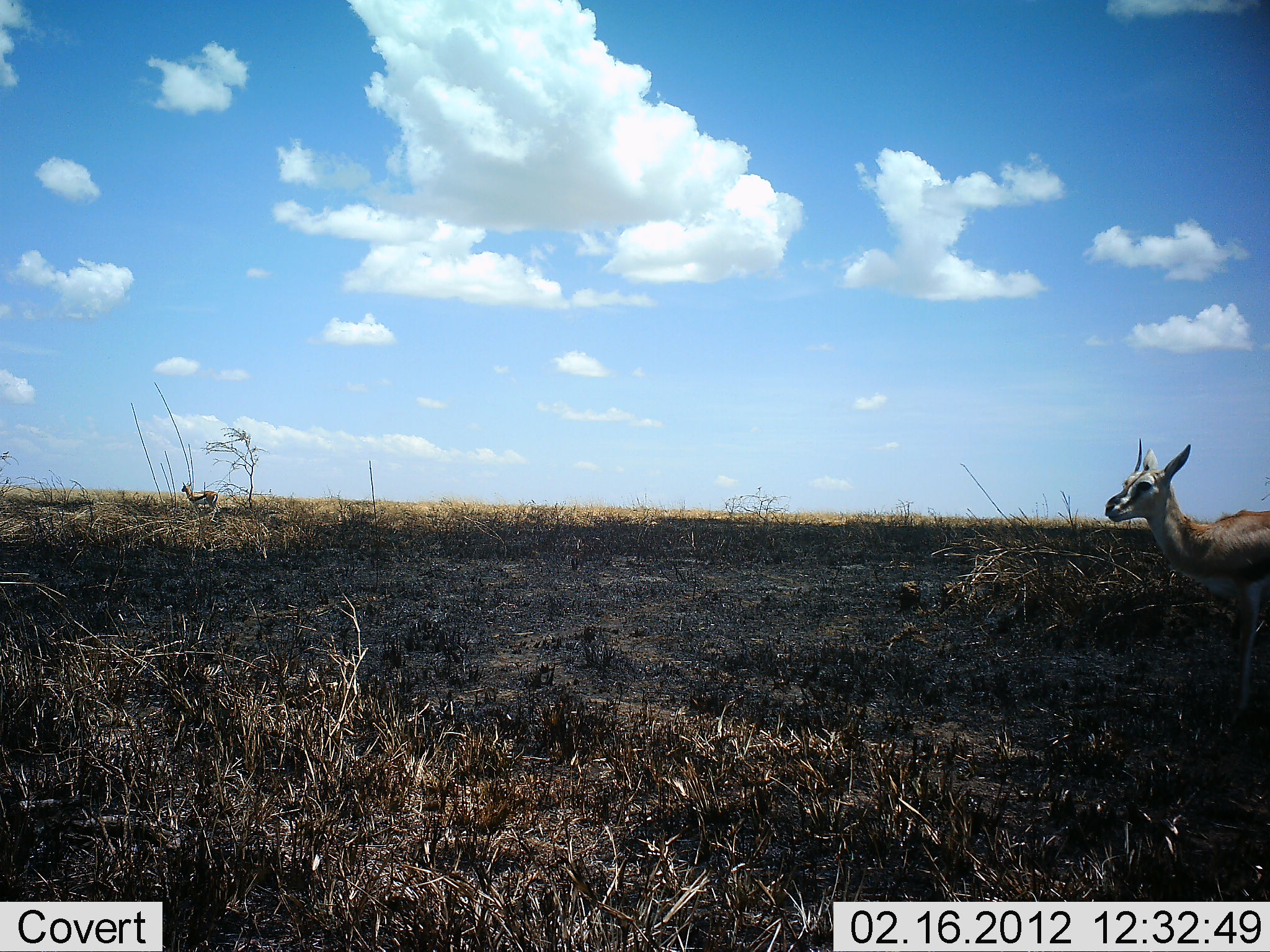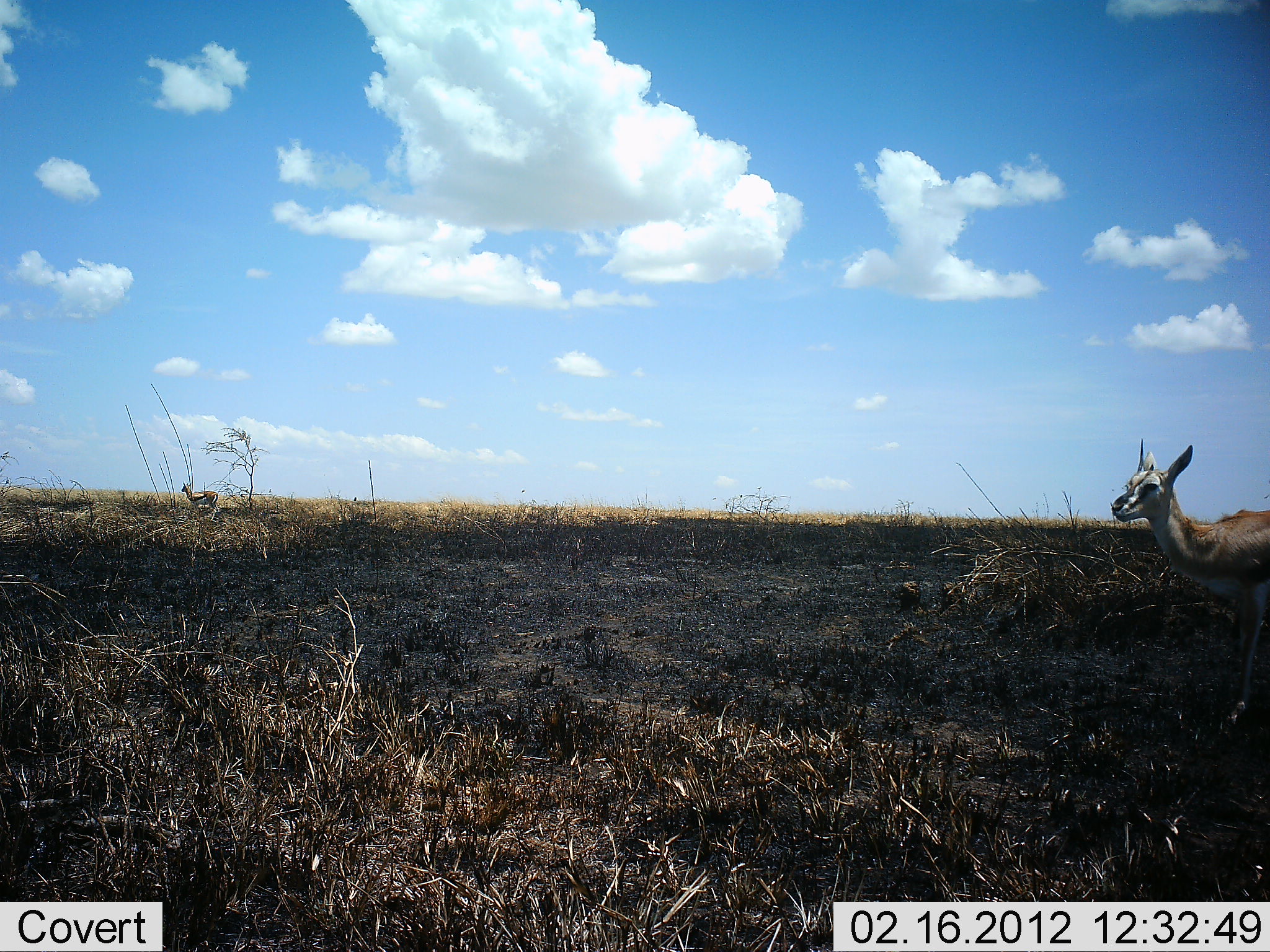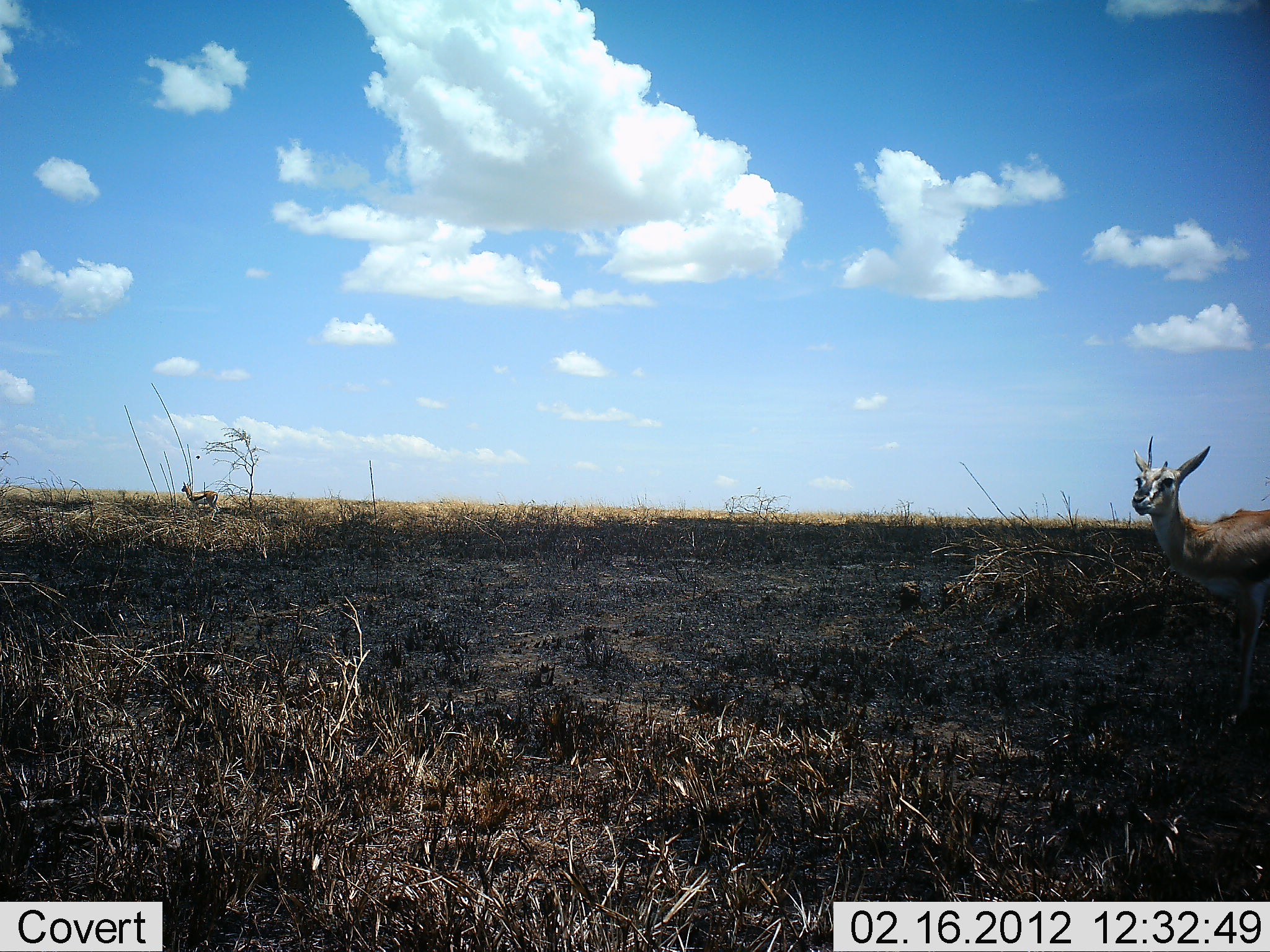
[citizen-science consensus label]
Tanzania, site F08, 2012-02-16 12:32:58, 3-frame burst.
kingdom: Animalia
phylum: Chordata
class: Mammalia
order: Artiodactyla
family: Bovidae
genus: Eudorcas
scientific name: Eudorcas thomsonii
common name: thomson's gazelle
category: gazellethomsons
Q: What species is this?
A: Gazellethomsons (thomson's gazelle) (Eudorcas thomsonii).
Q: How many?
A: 2.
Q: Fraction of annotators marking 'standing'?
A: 80%.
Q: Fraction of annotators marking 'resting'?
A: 10%.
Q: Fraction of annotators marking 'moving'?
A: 10%.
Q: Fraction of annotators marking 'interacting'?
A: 0%.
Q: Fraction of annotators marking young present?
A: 0%.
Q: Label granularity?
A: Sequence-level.